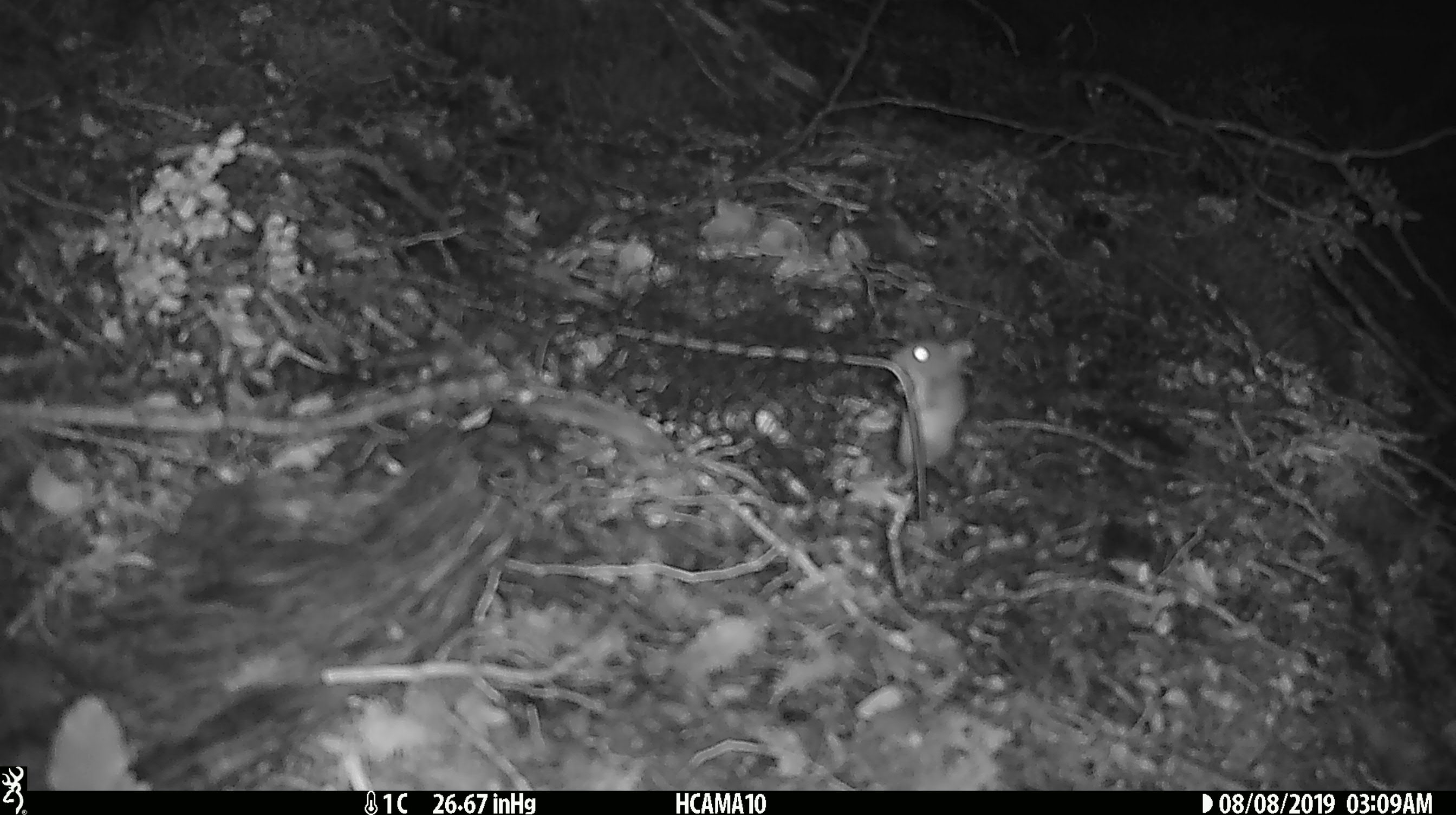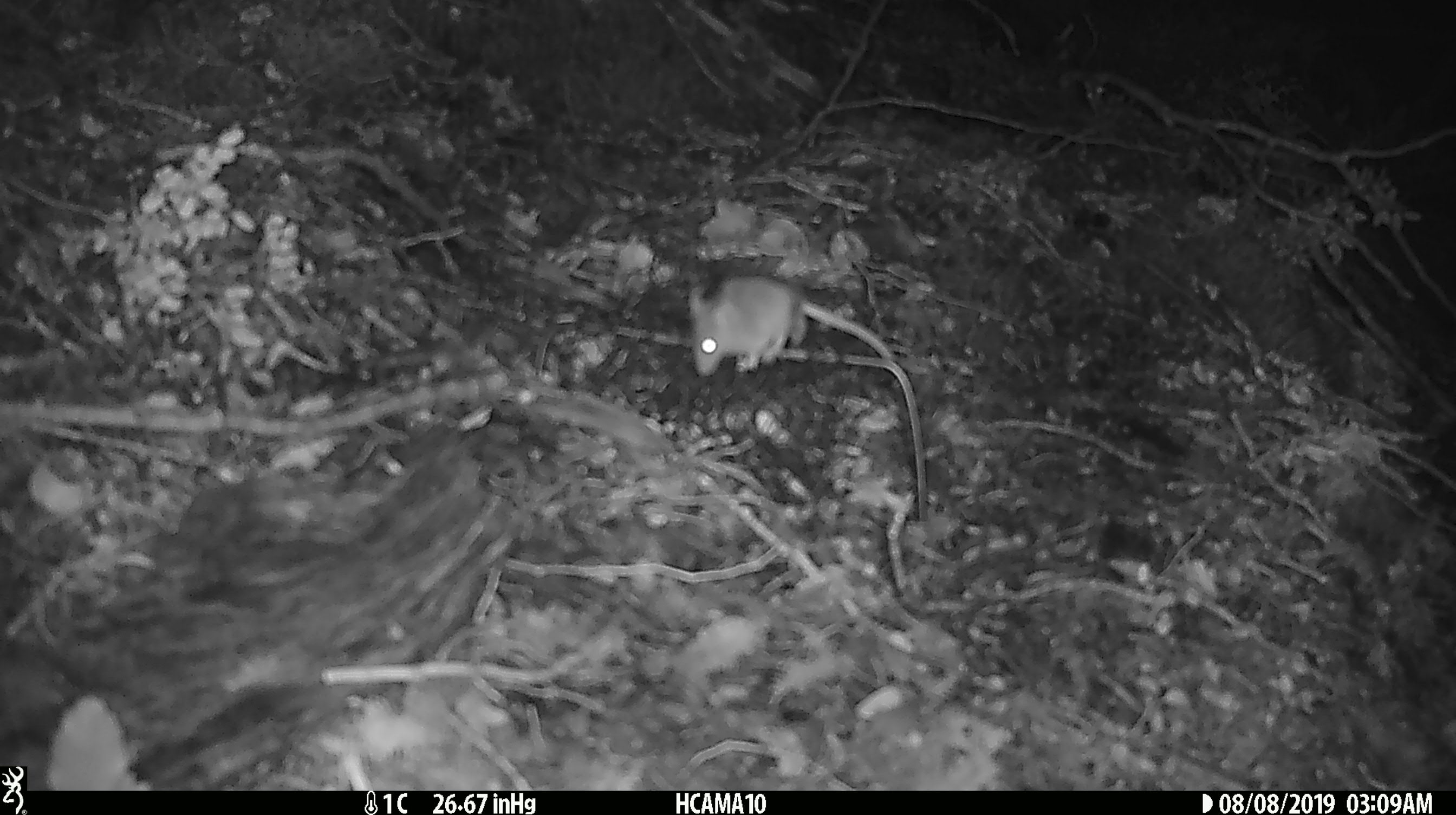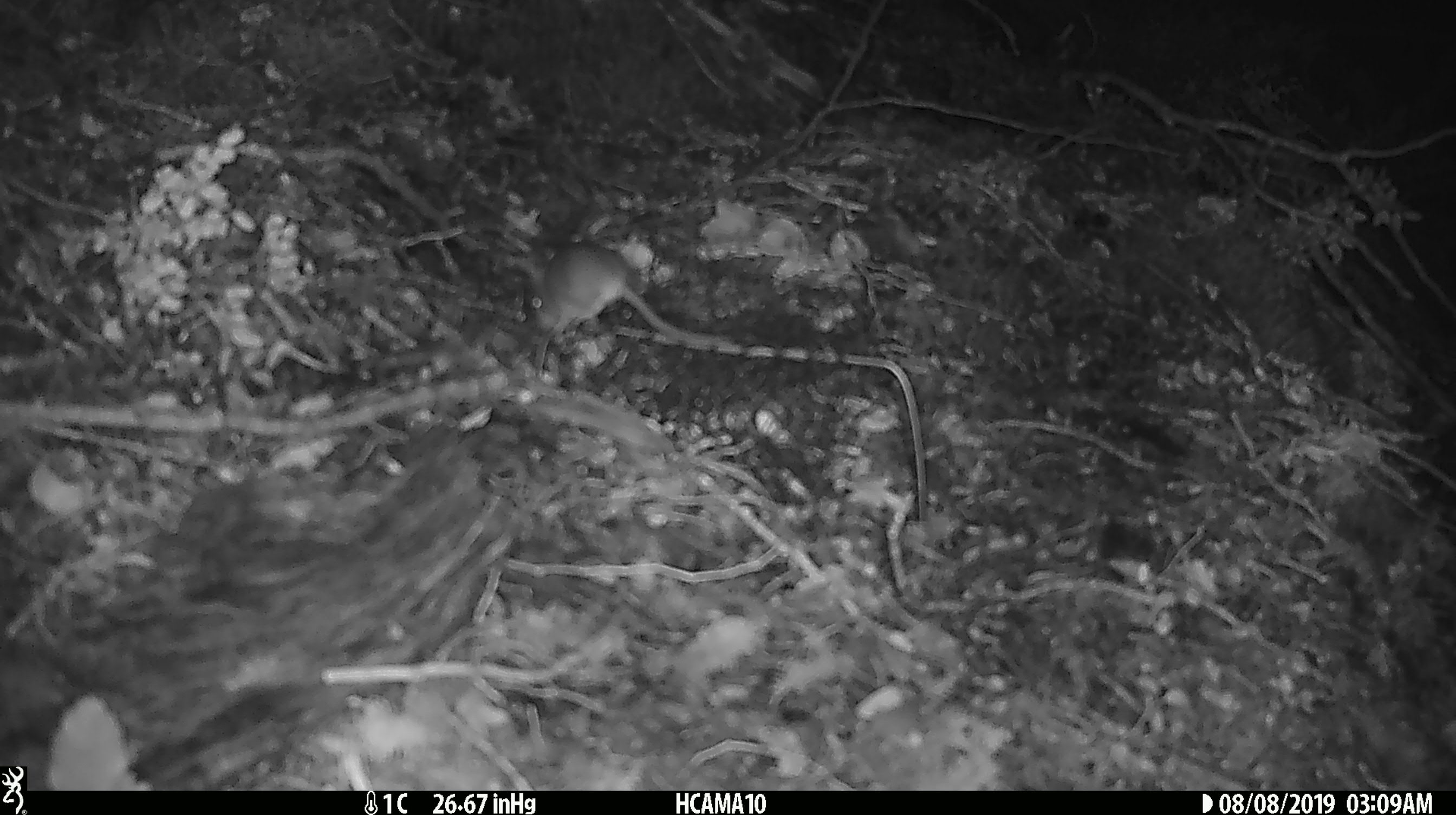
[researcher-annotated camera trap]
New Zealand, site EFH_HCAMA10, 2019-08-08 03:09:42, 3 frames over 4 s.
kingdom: Animalia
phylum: Chordata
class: Mammalia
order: Rodentia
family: Muridae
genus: Mus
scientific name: Mus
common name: mouse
Mouse (Mus).